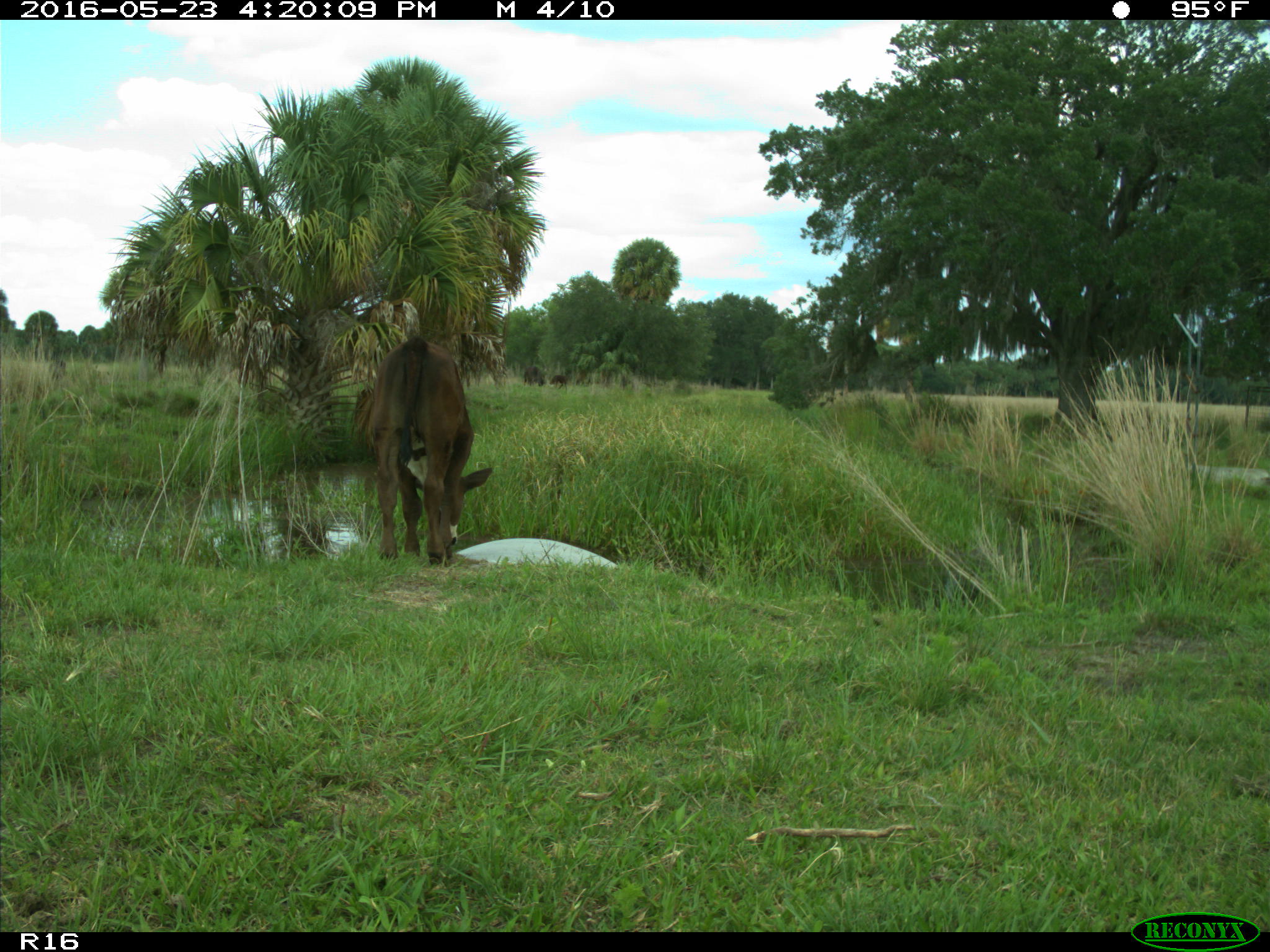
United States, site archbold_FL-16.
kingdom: Animalia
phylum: Chordata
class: Mammalia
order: Artiodactyla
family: Bovidae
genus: Bos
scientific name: Bos taurus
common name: domestic cow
Bos taurus (domestic cow).